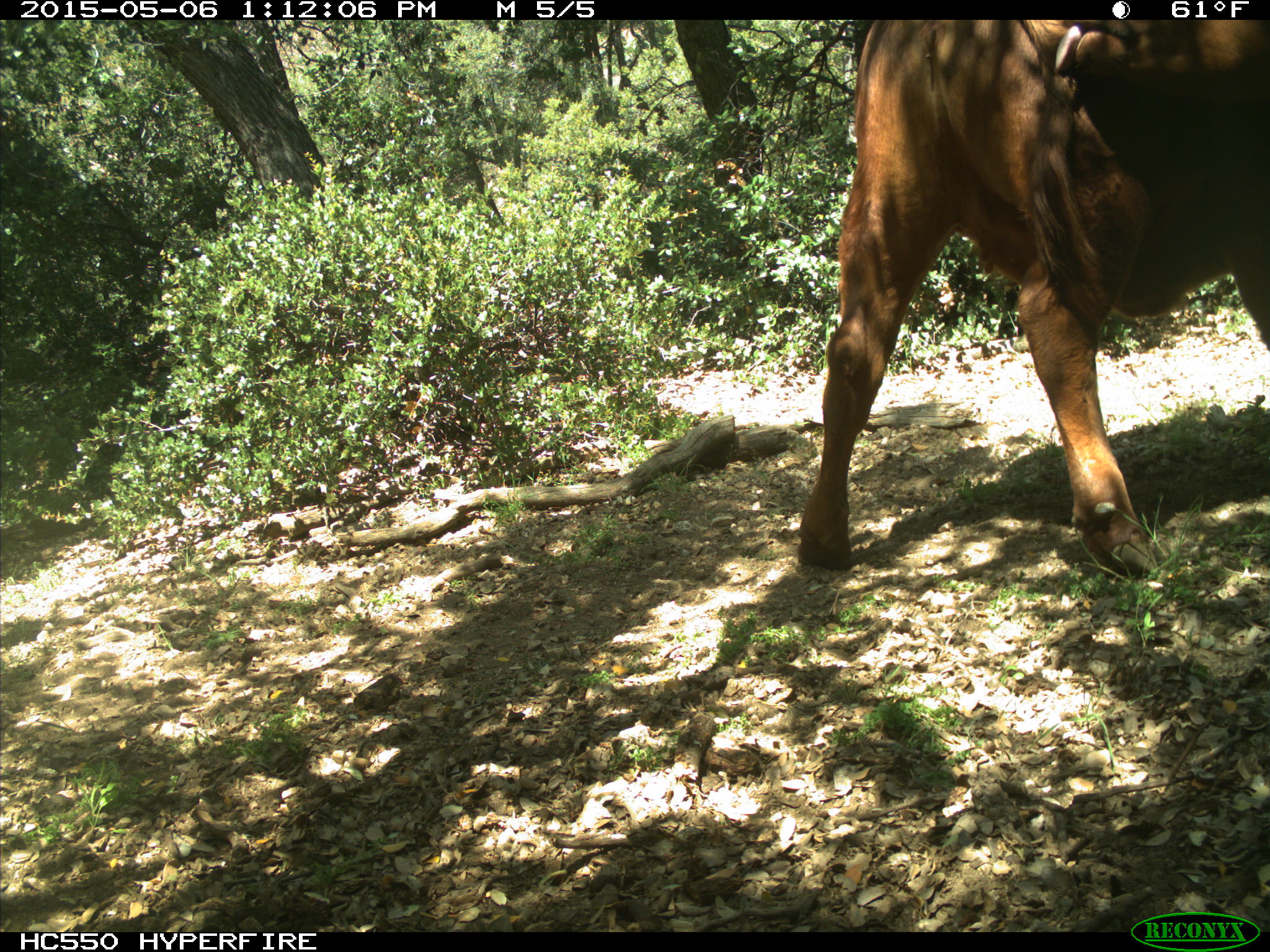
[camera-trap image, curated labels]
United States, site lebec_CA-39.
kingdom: Animalia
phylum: Chordata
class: Mammalia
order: Artiodactyla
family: Bovidae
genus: Bos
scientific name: Bos taurus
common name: domestic cow